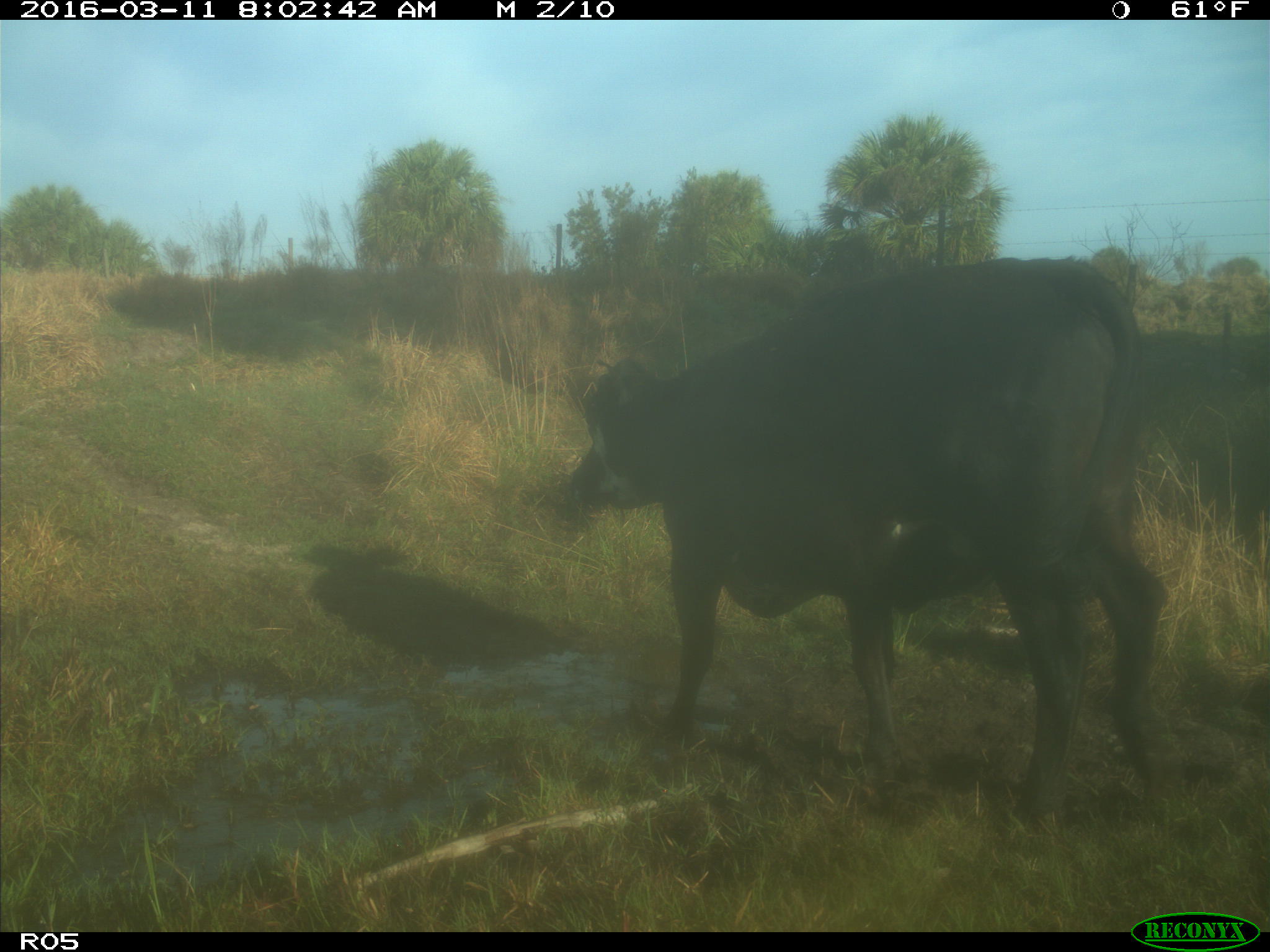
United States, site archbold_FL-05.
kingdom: Animalia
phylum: Chordata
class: Mammalia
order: Artiodactyla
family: Bovidae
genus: Bos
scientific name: Bos taurus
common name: domestic cow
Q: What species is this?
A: Bos taurus (domestic cow).